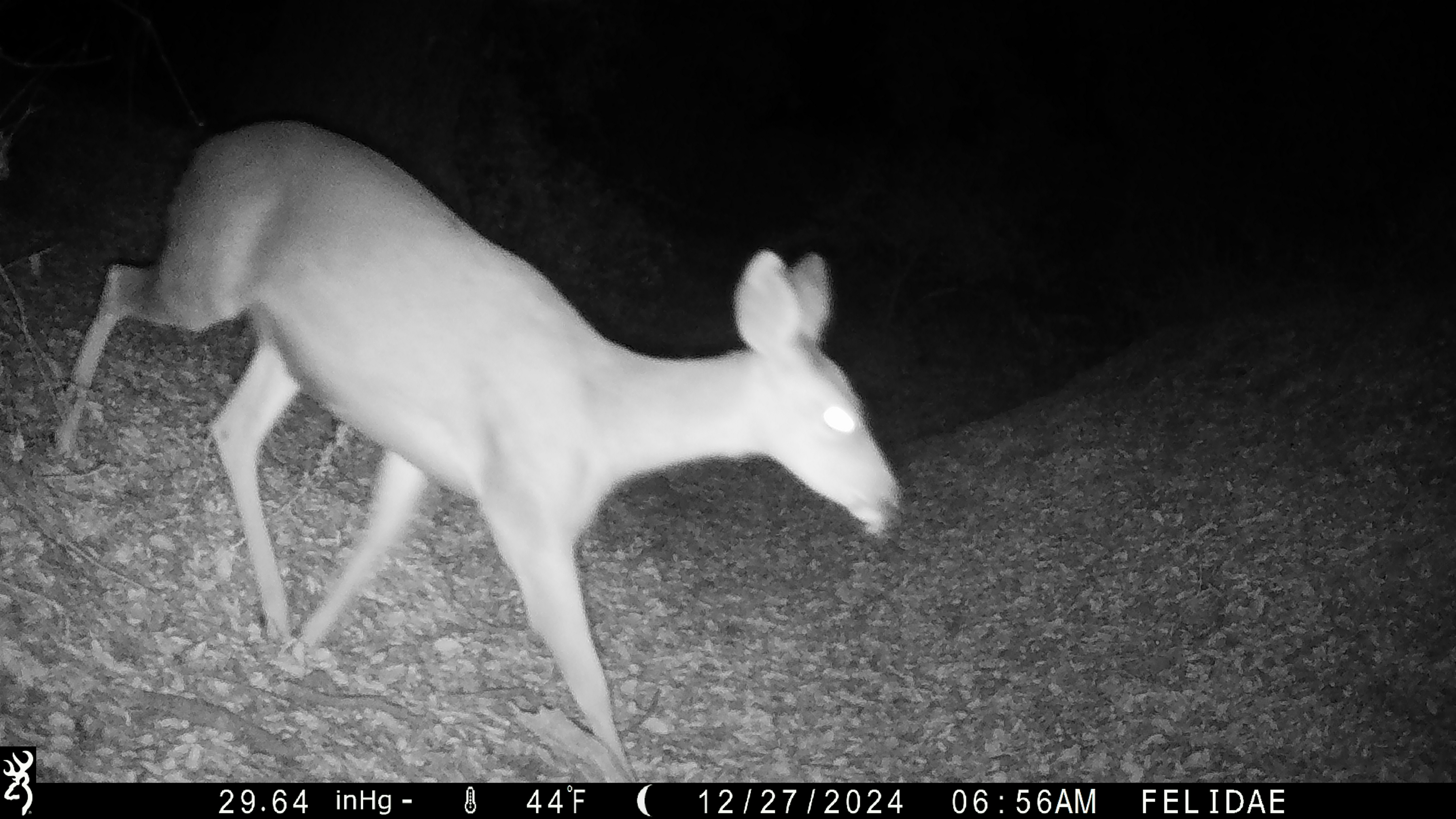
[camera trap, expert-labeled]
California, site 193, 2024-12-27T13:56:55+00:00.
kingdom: Animalia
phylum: Chordata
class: Mammalia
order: Artiodactyla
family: Cervidae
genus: Odocoileus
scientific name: Odocoileus hemionus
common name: mule deer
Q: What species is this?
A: Mule deer (Odocoileus hemionus).